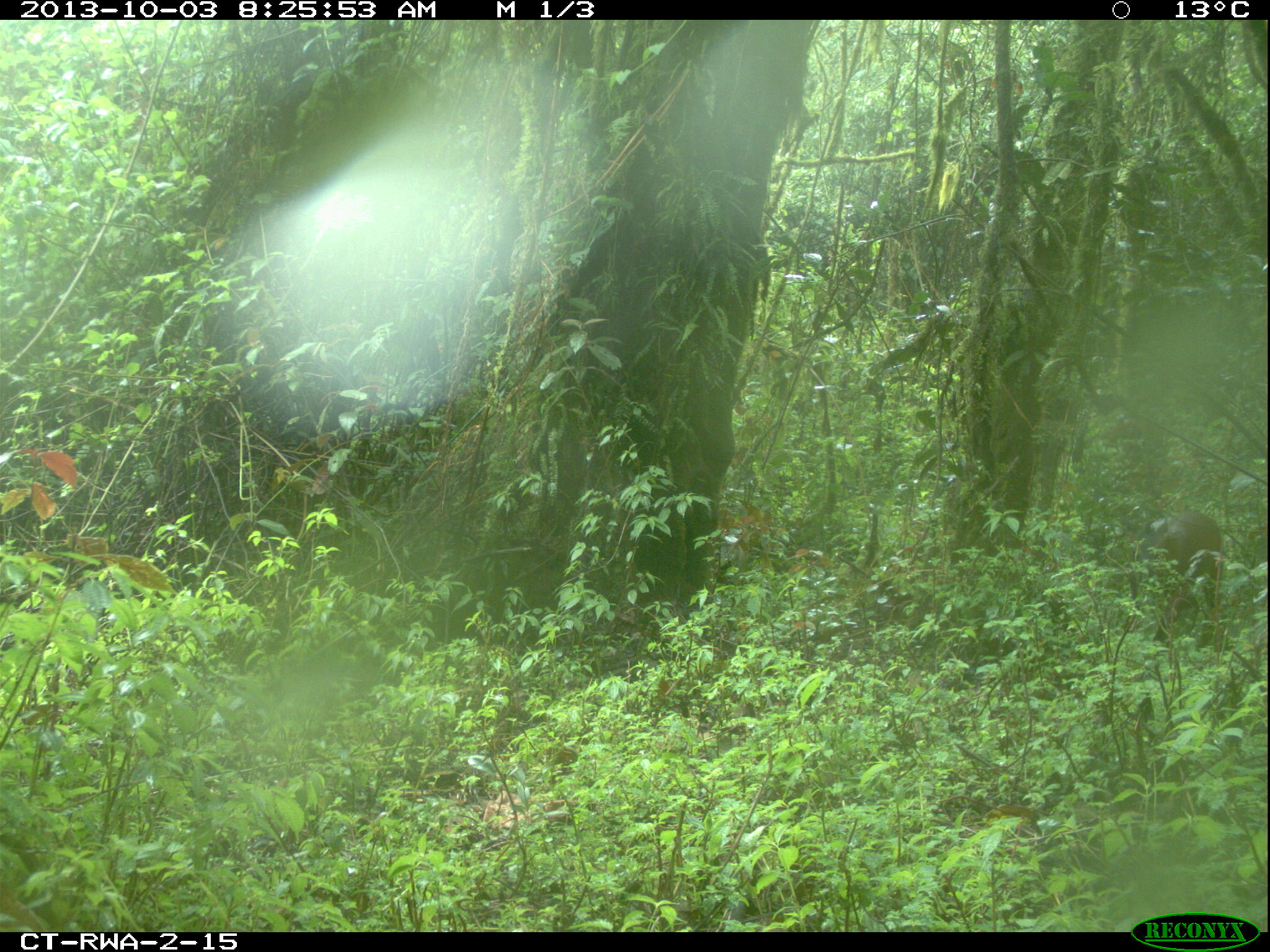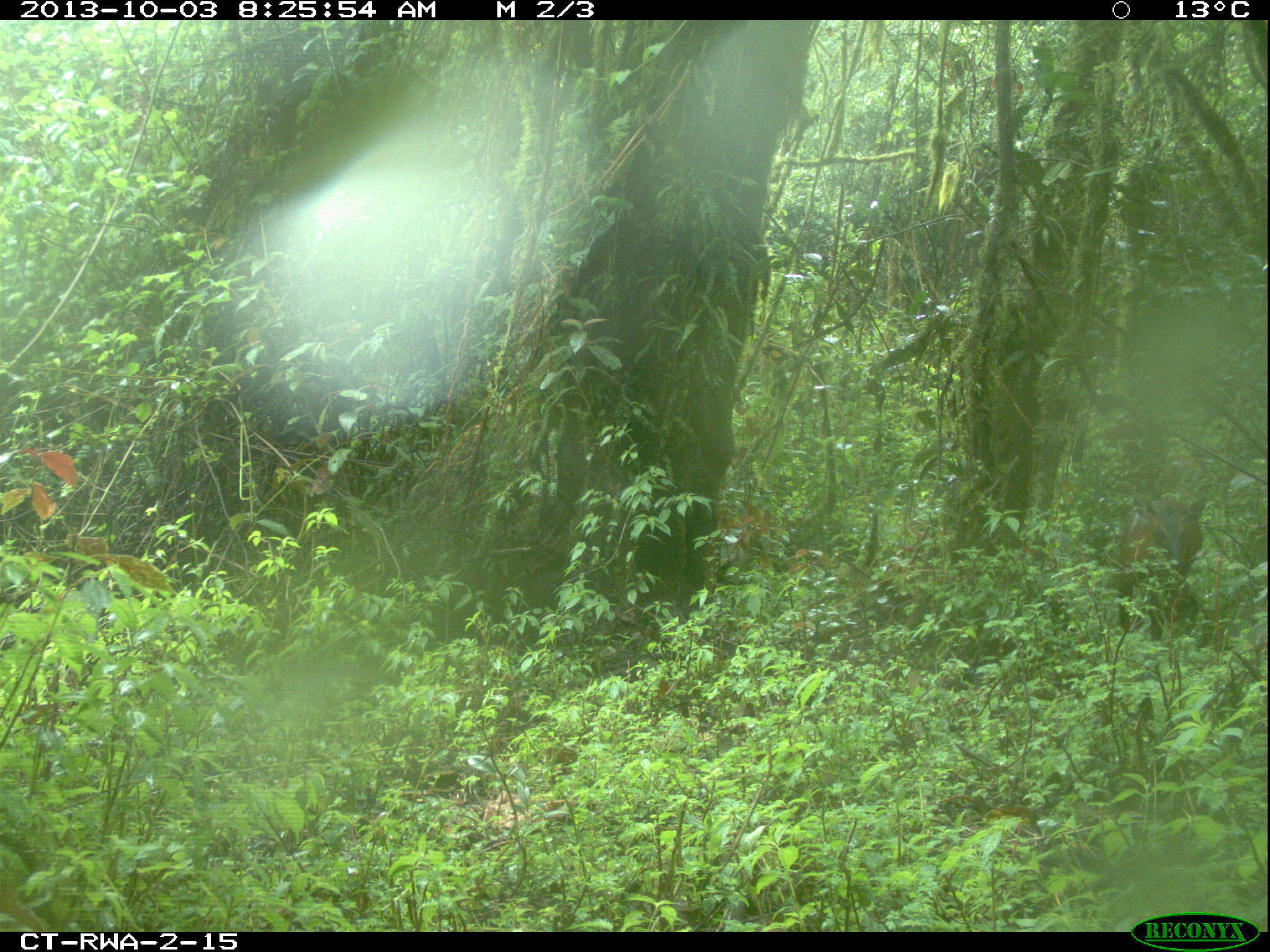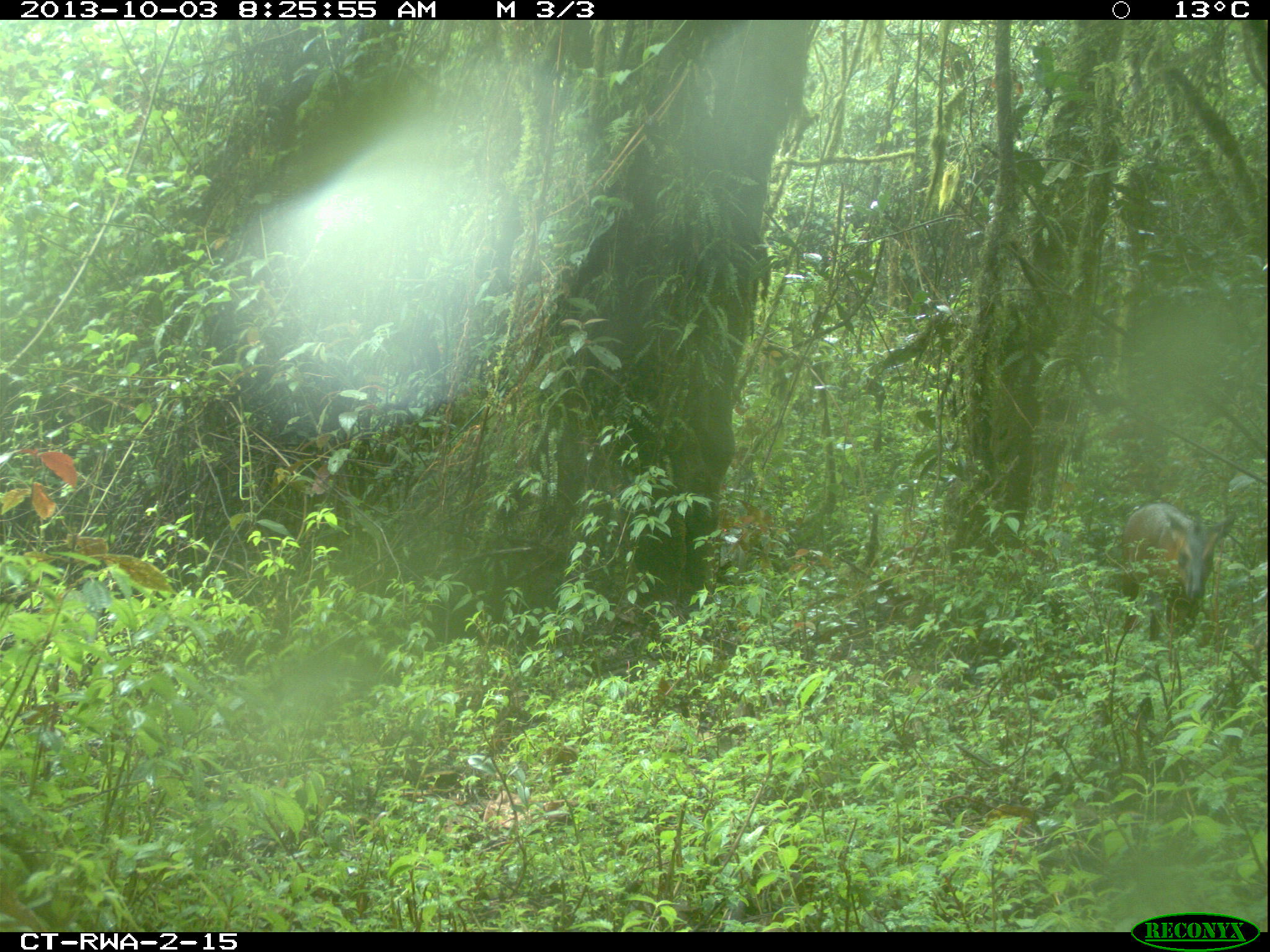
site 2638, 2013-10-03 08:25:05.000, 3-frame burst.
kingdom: Animalia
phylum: Chordata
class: Mammalia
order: Artiodactyla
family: Bovidae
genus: Cephalophus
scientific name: Cephalophus nigrifrons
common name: black-fronted duiker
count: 1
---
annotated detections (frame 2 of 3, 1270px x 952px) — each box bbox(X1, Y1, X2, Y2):
cephalophus nigrifrons: bbox(1113, 495, 1207, 642)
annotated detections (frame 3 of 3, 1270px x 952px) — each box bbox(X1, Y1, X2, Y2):
cephalophus nigrifrons: bbox(1116, 498, 1237, 635)